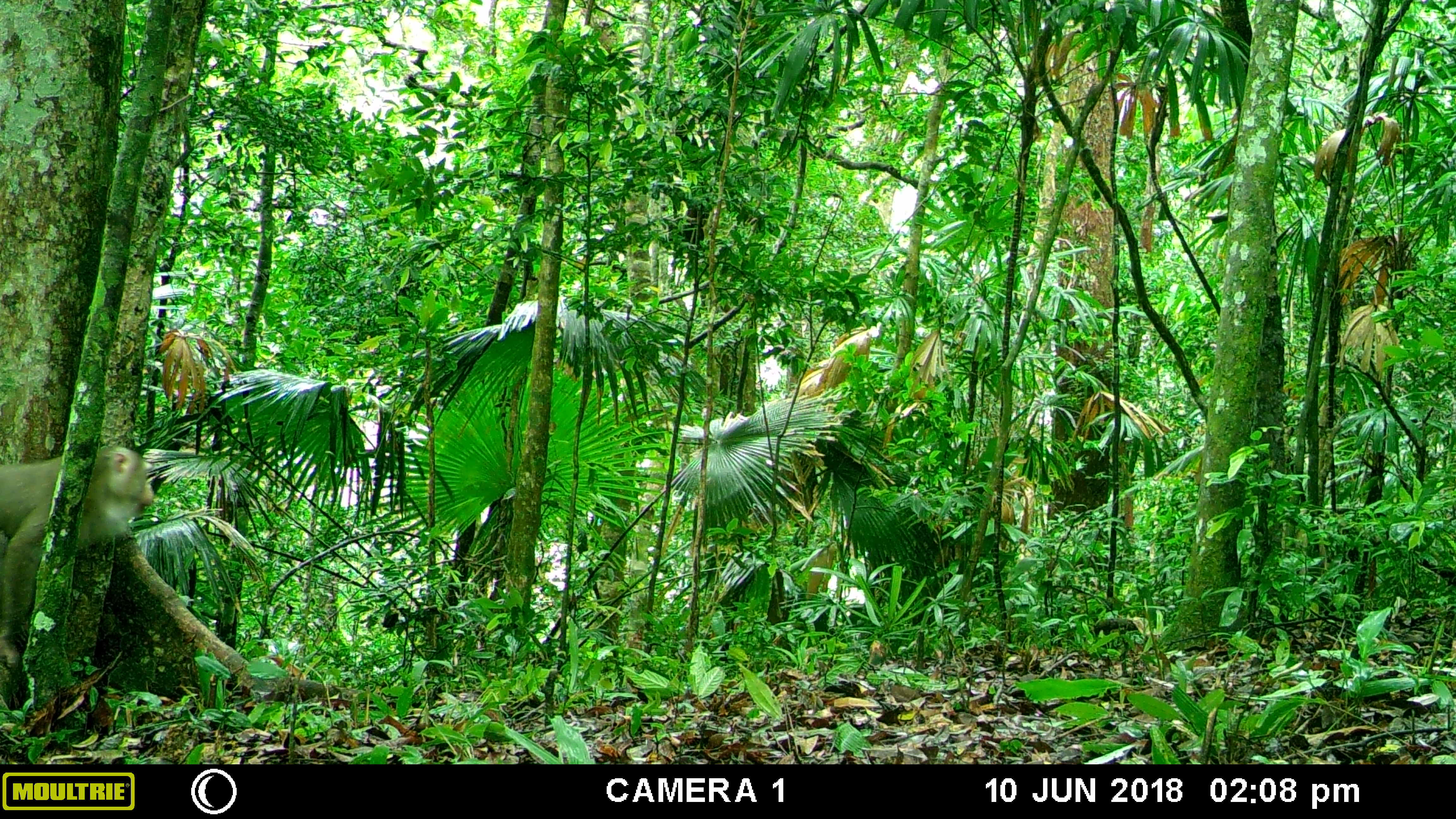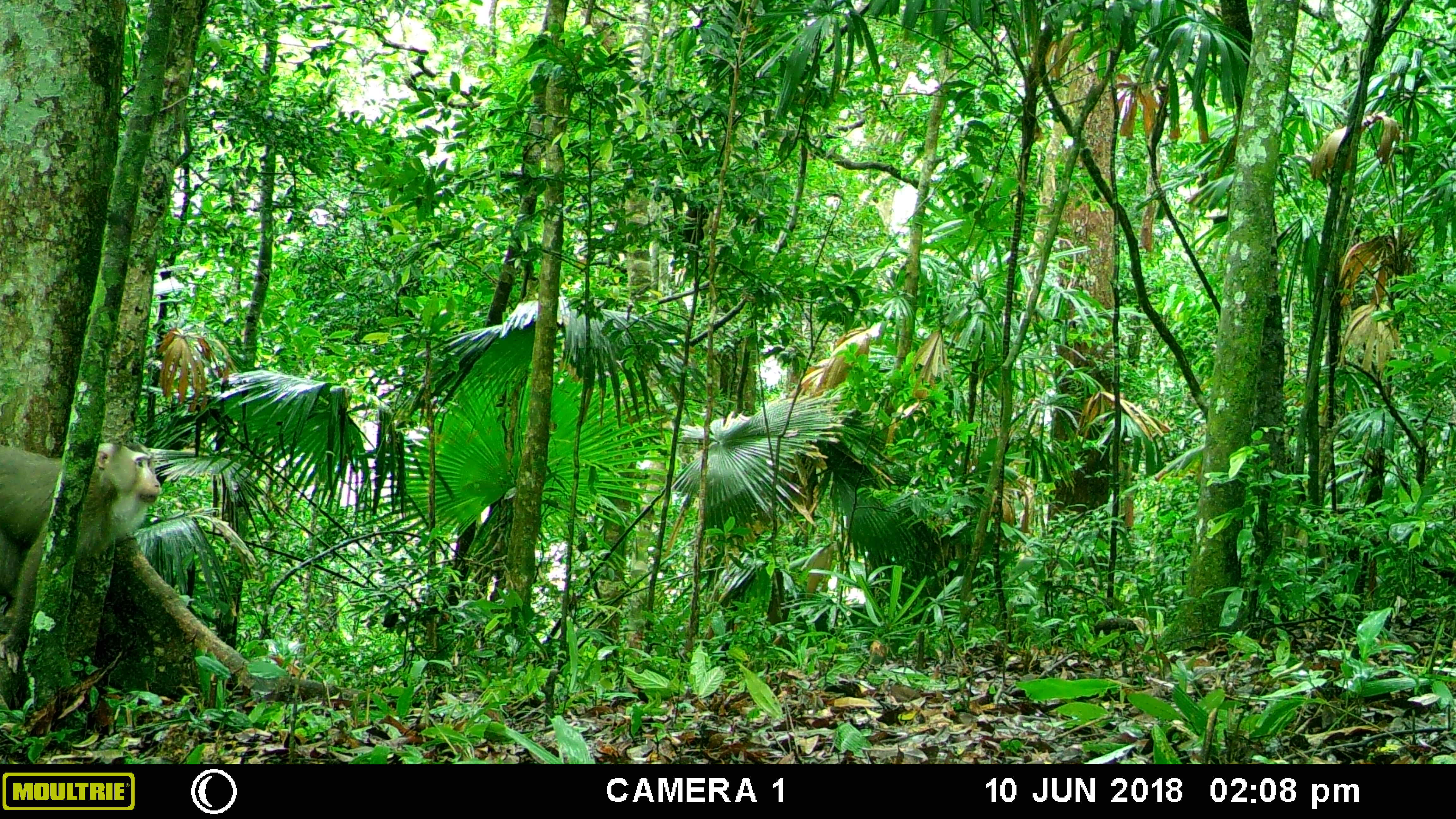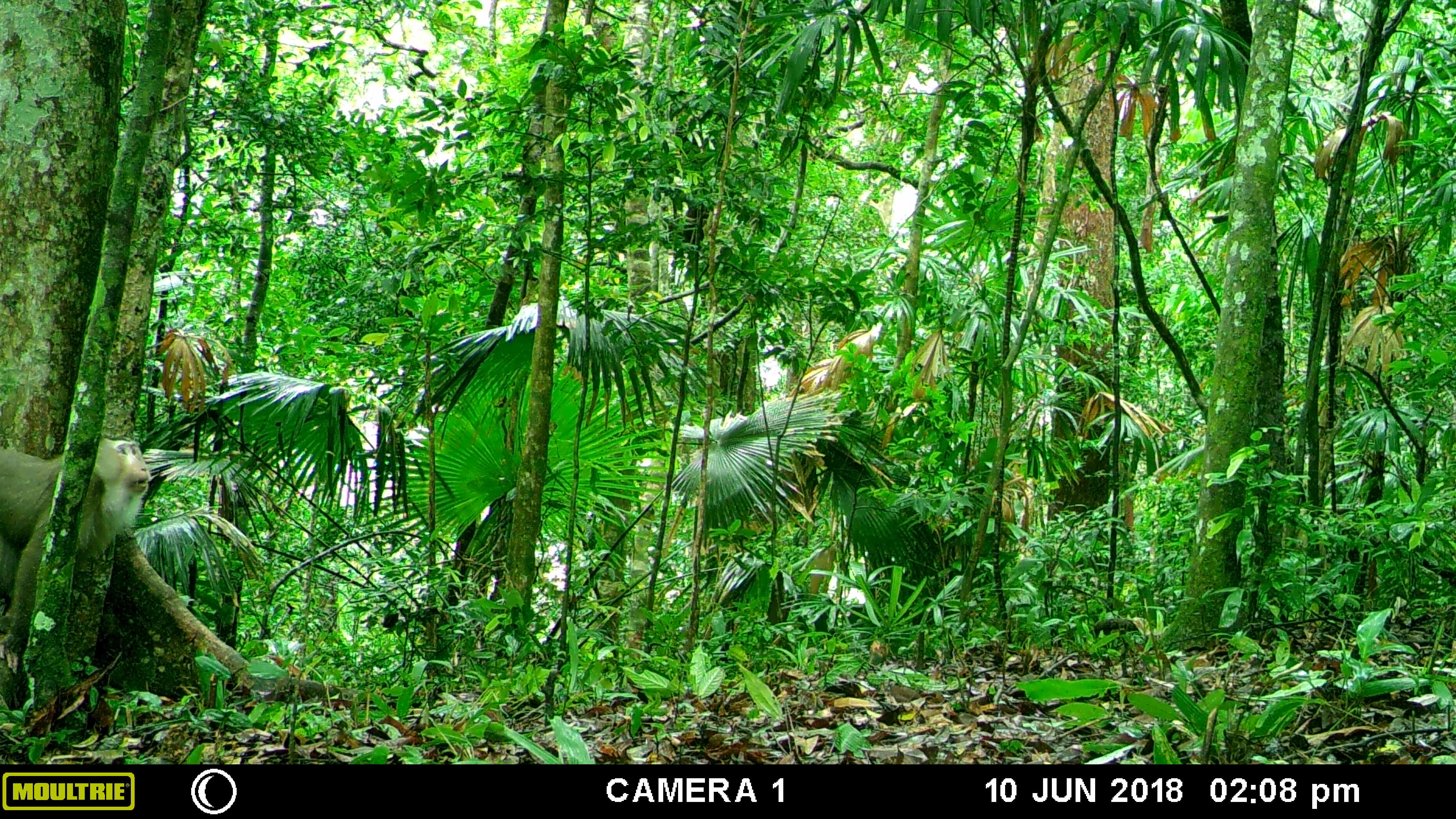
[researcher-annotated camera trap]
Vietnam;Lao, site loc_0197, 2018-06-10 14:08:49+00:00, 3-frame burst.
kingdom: Animalia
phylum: Chordata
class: Mammalia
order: Primates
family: Cercopithecidae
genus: Macaca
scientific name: Macaca nemestrina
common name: pig-tailed macaque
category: pig tailed macaque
Pig tailed macaque (pig-tailed macaque) (Macaca nemestrina). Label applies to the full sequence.